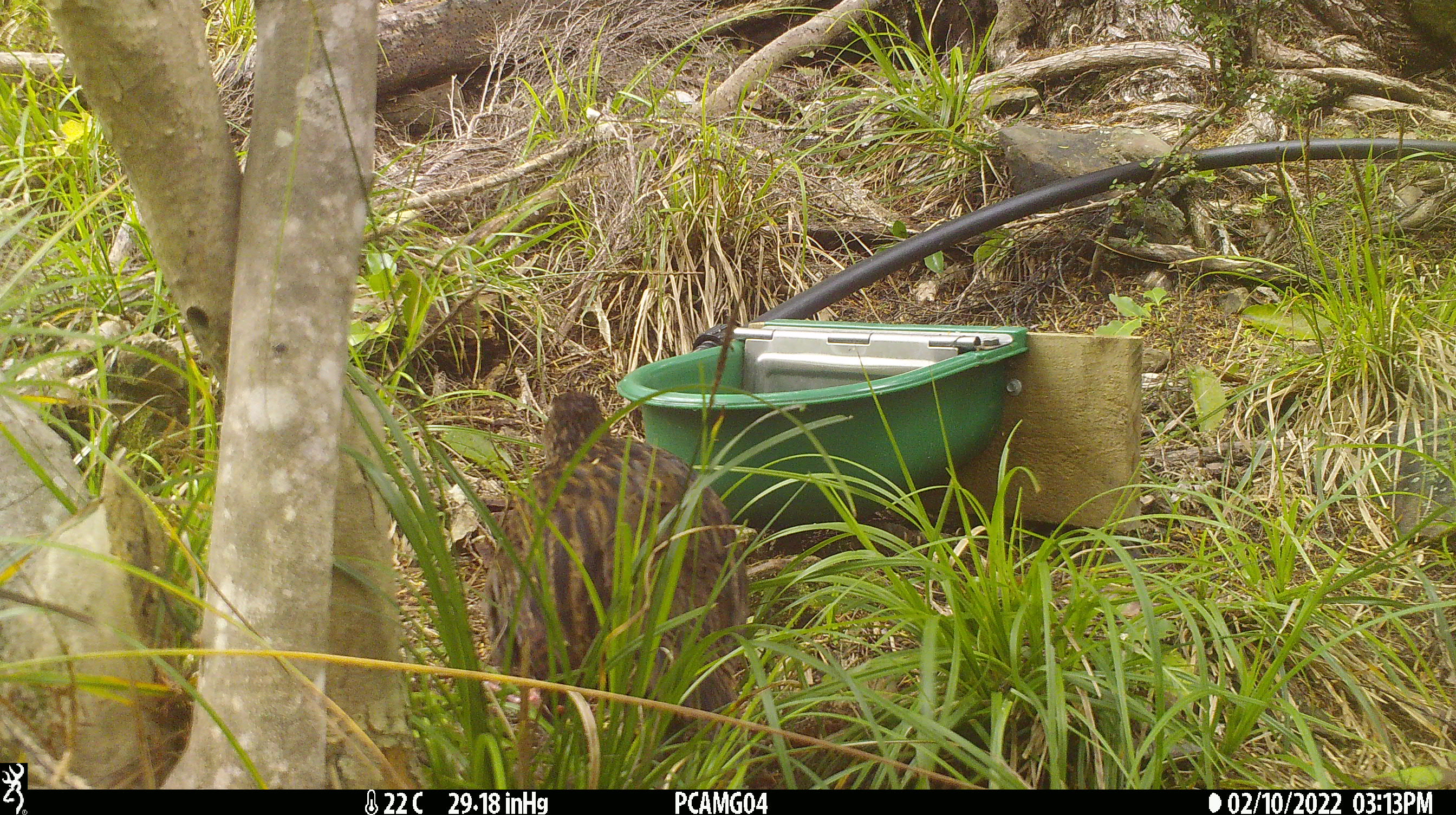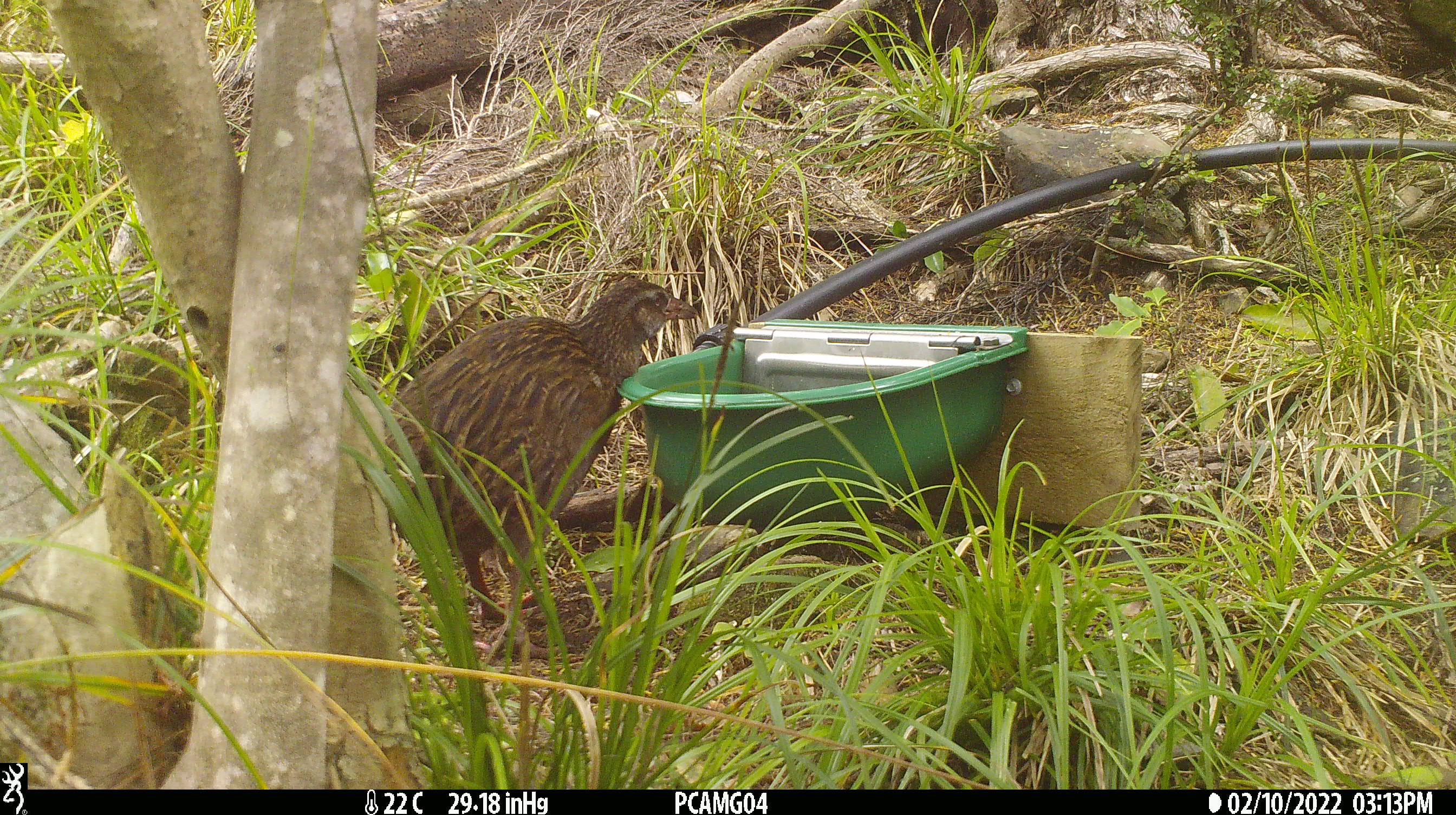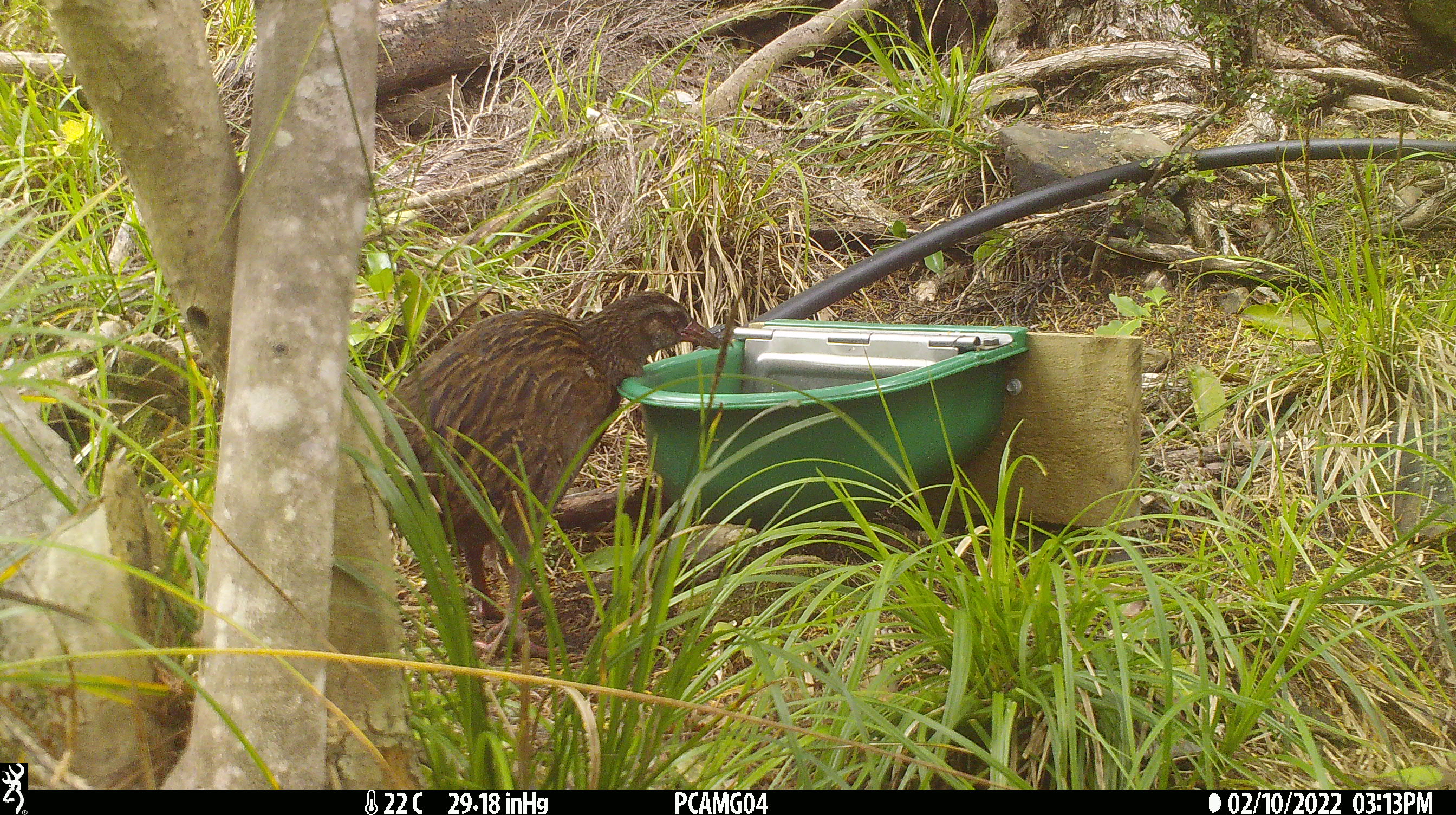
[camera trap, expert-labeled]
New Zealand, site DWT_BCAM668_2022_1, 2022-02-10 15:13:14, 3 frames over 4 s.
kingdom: Animalia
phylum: Chordata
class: Aves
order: Gruiformes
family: Rallidae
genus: Gallirallus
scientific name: Gallirallus australis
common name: weka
Weka (Gallirallus australis).